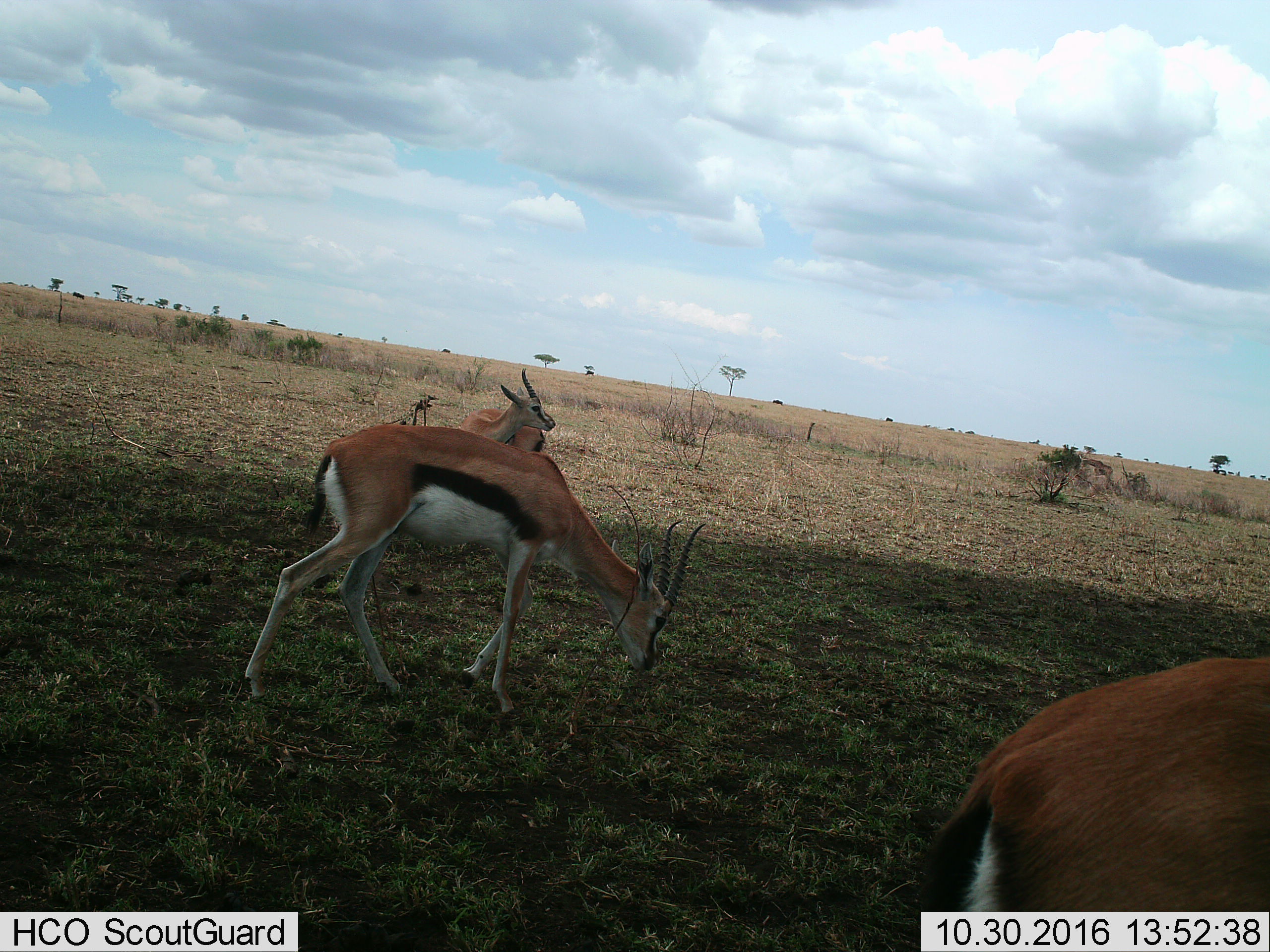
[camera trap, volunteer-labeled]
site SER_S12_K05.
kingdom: Animalia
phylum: Chordata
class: Mammalia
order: Artiodactyla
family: Bovidae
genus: Eudorcas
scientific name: Eudorcas thomsonii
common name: thomson's gazelle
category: gazellethomsons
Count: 3.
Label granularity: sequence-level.